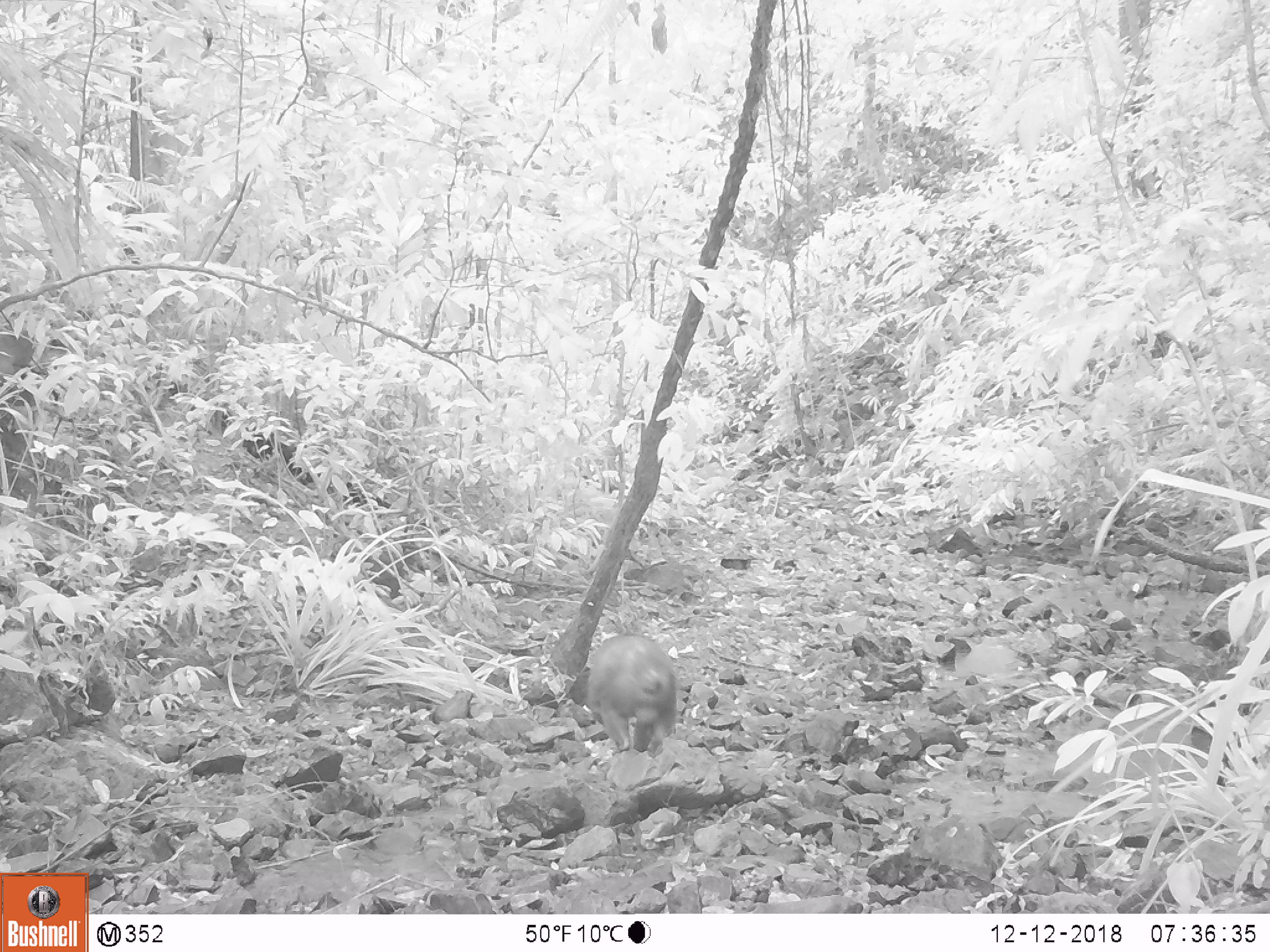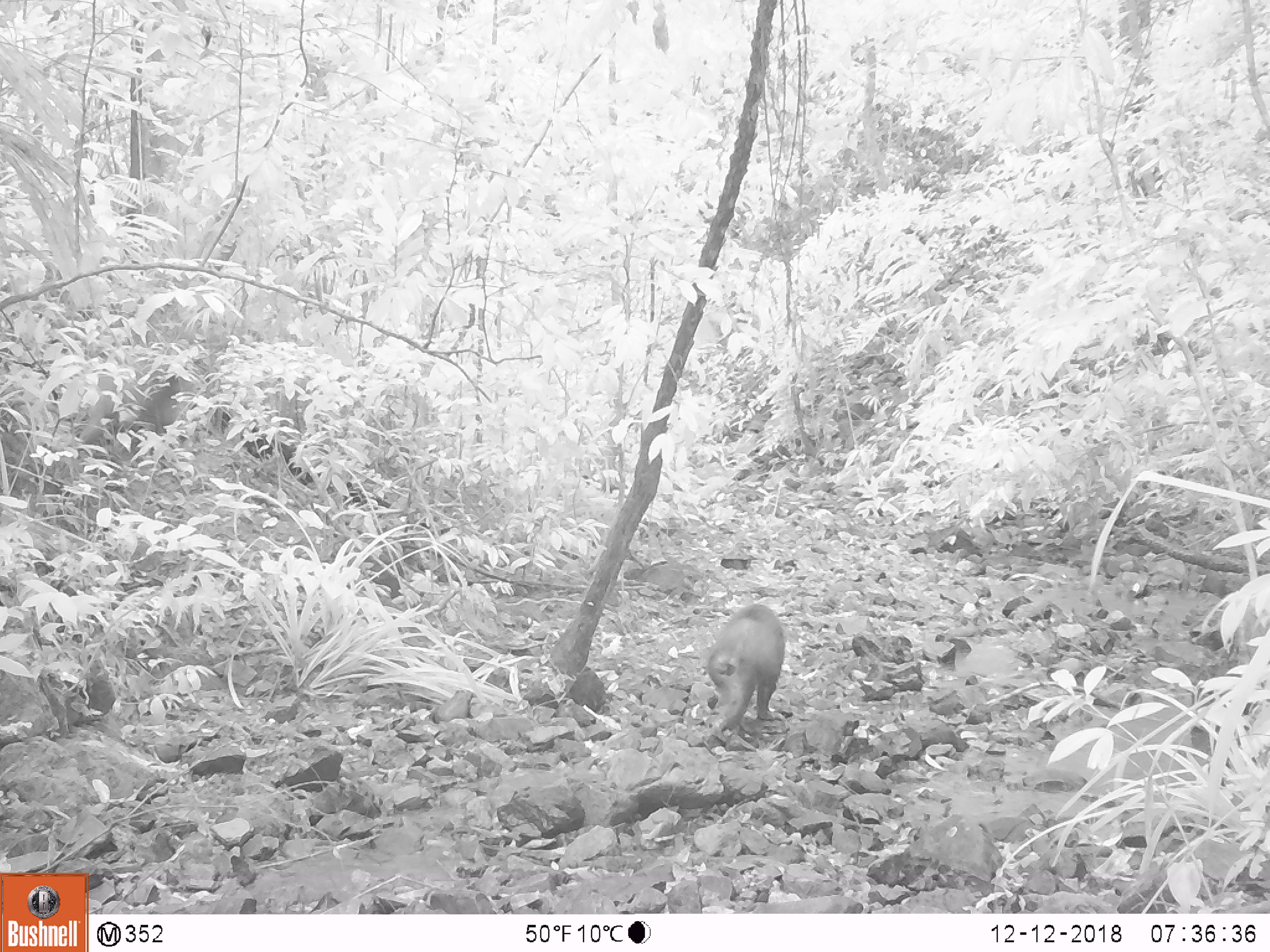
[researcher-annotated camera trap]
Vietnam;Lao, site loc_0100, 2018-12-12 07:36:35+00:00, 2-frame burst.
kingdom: Animalia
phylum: Chordata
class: Mammalia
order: Primates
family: Cercopithecidae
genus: Macaca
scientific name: Macaca arctoides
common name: stump-tailed macaque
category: stump tailed macaque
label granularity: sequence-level